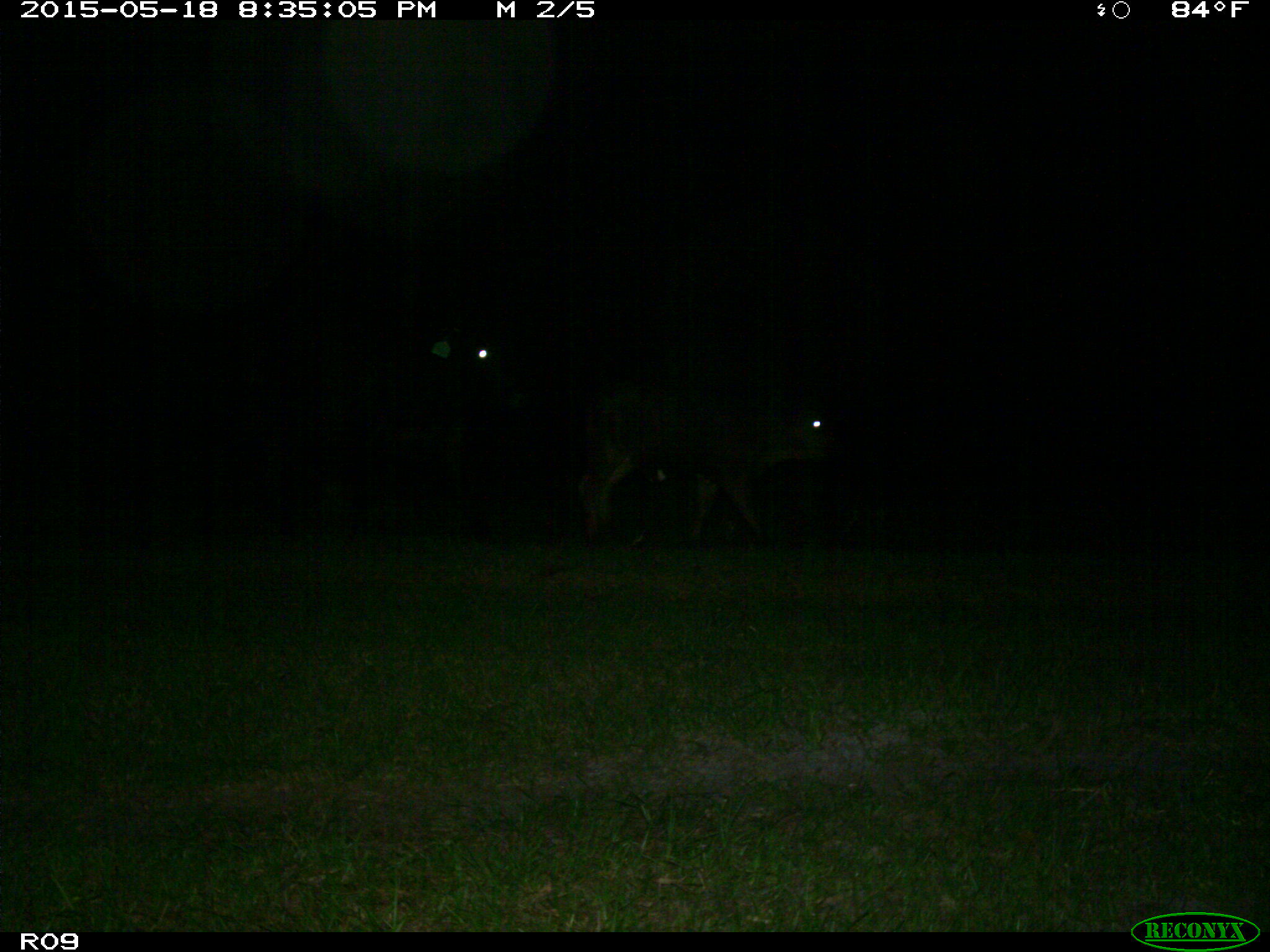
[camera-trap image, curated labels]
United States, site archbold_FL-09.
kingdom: Animalia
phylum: Chordata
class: Mammalia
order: Artiodactyla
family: Bovidae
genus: Bos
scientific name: Bos taurus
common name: domestic cow